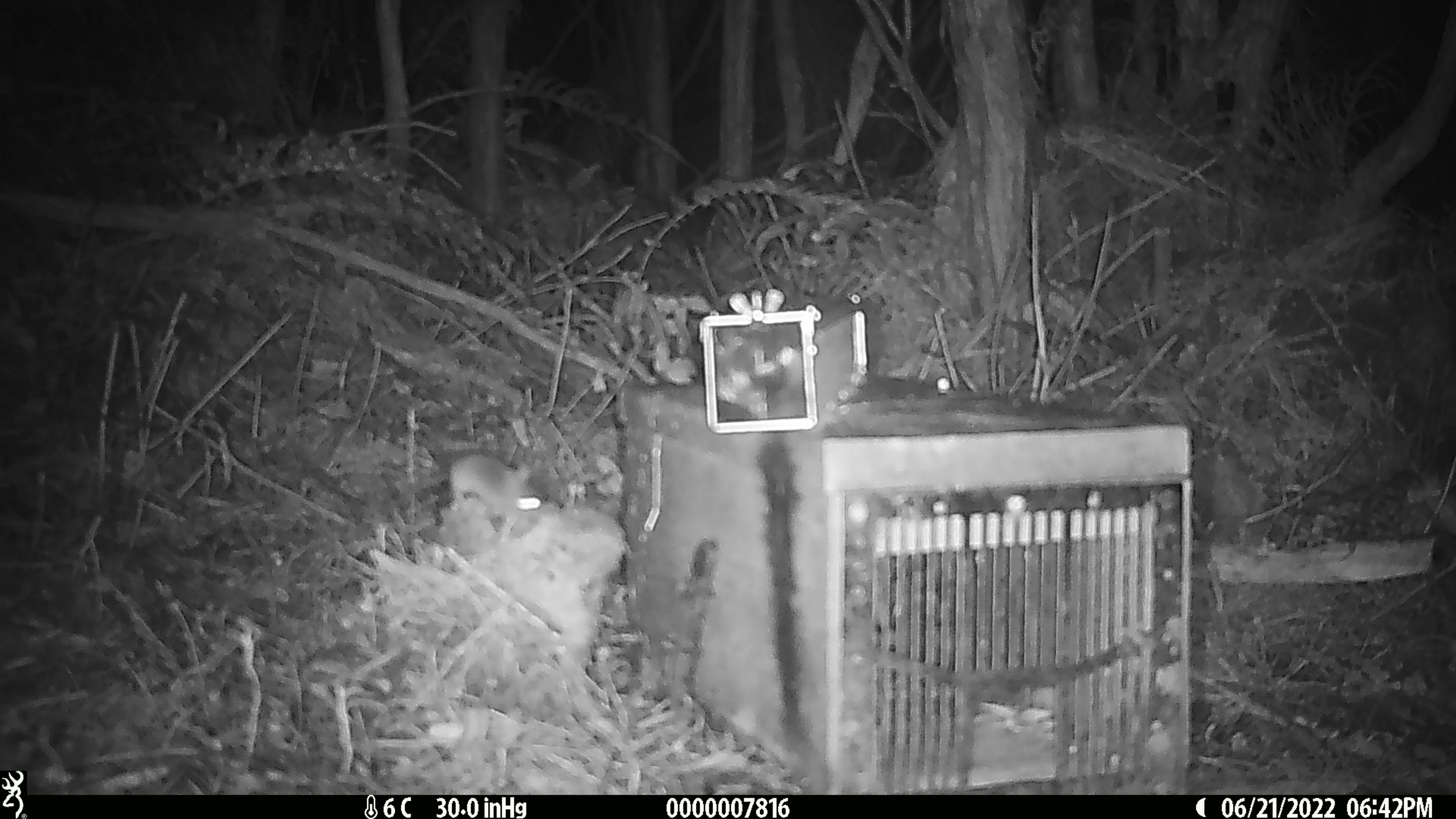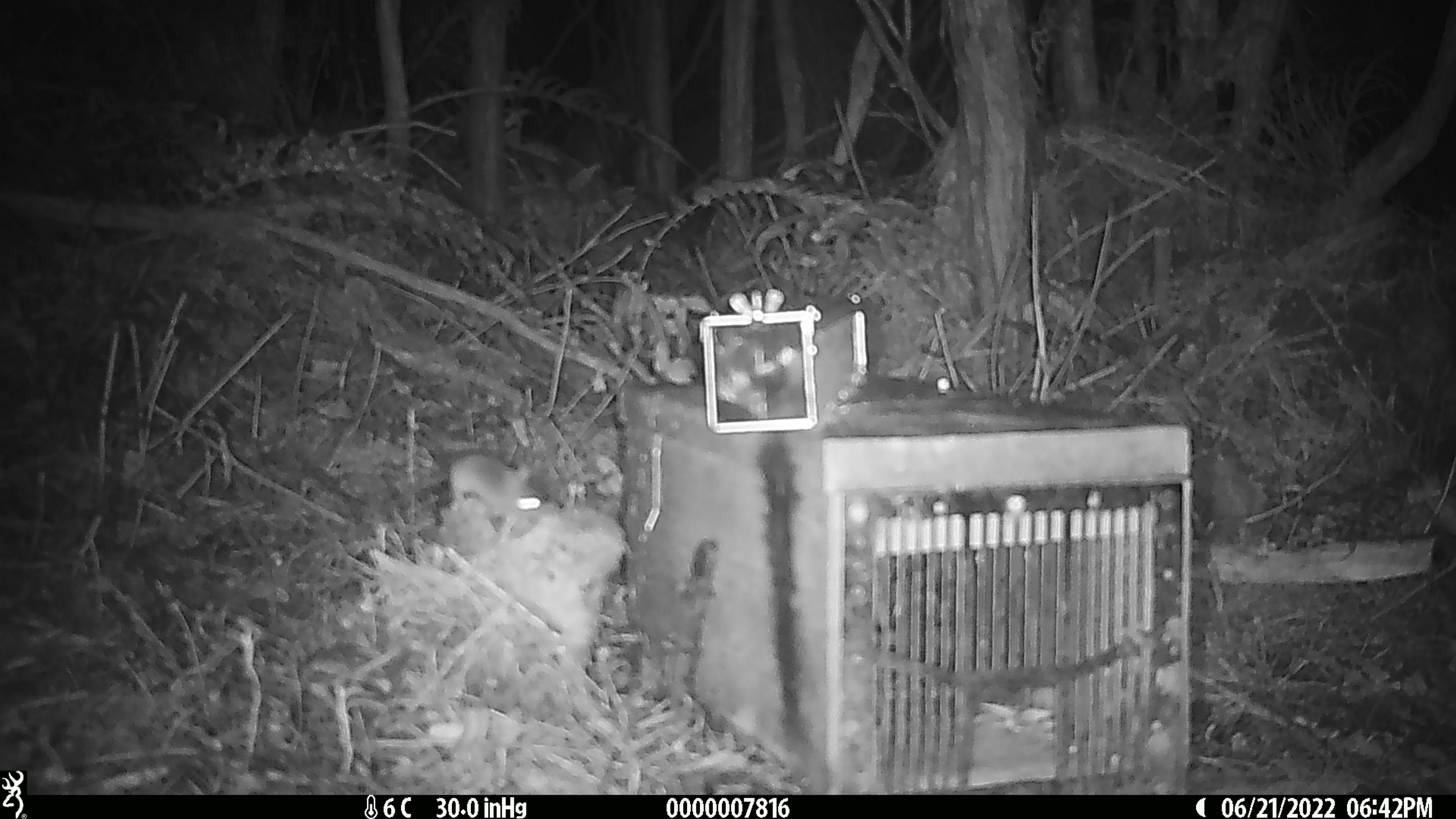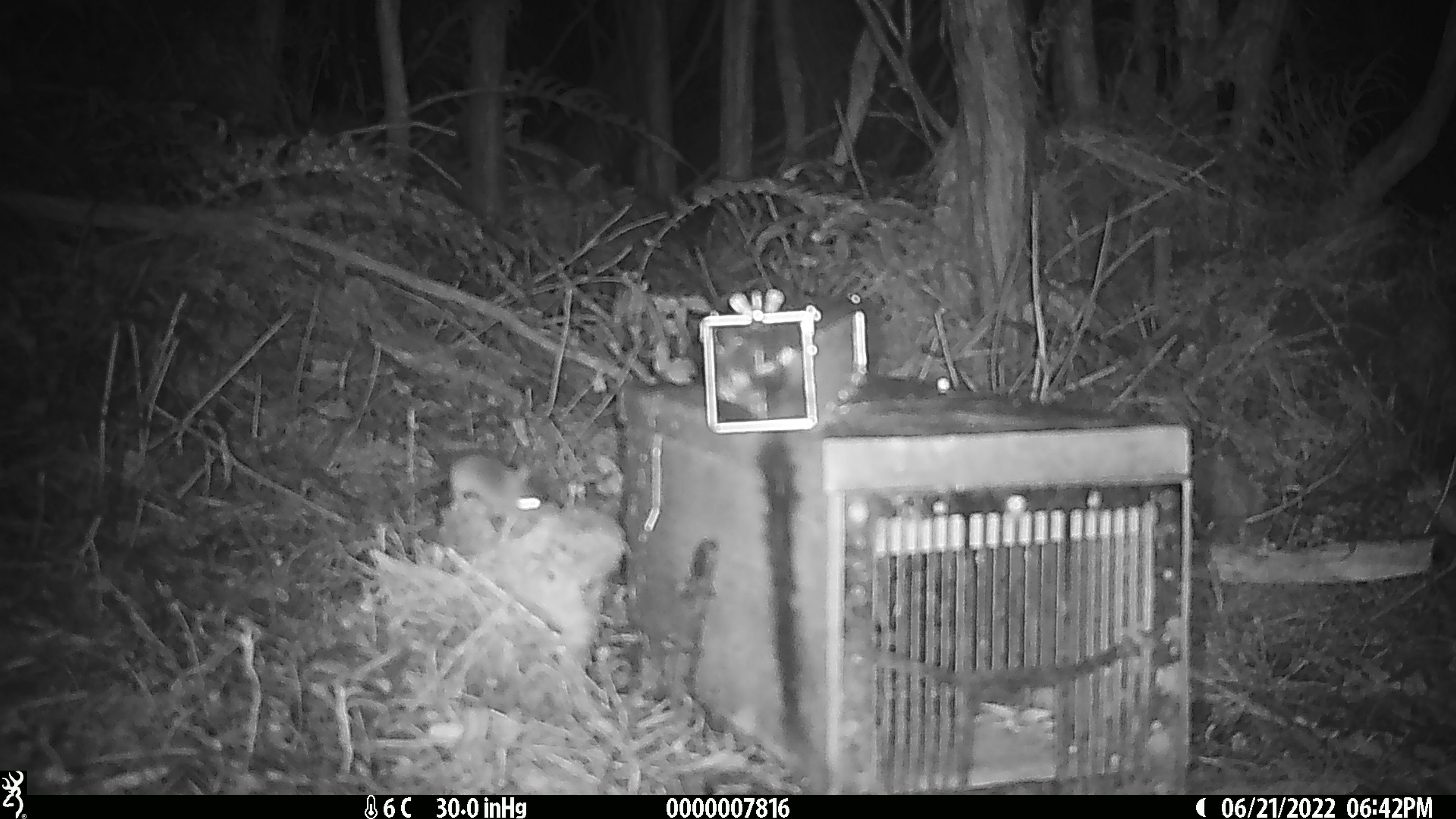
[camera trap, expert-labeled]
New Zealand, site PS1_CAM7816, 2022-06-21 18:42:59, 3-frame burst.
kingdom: Animalia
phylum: Chordata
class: Mammalia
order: Rodentia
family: Muridae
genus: Mus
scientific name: Mus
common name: mouse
Mouse (Mus).